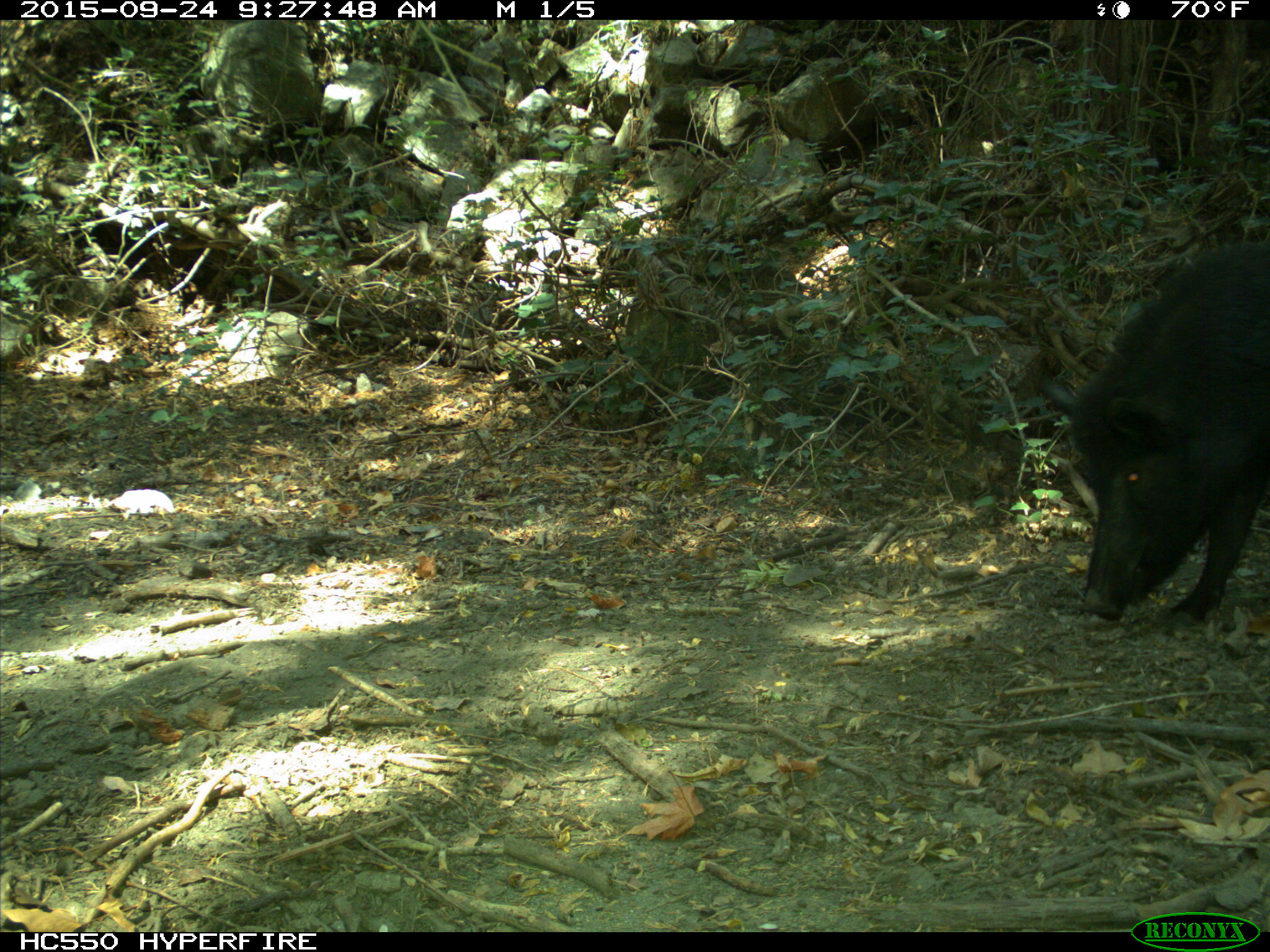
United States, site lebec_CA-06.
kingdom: Animalia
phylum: Chordata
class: Mammalia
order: Artiodactyla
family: Suidae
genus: Sus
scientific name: Sus scrofa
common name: wild boar